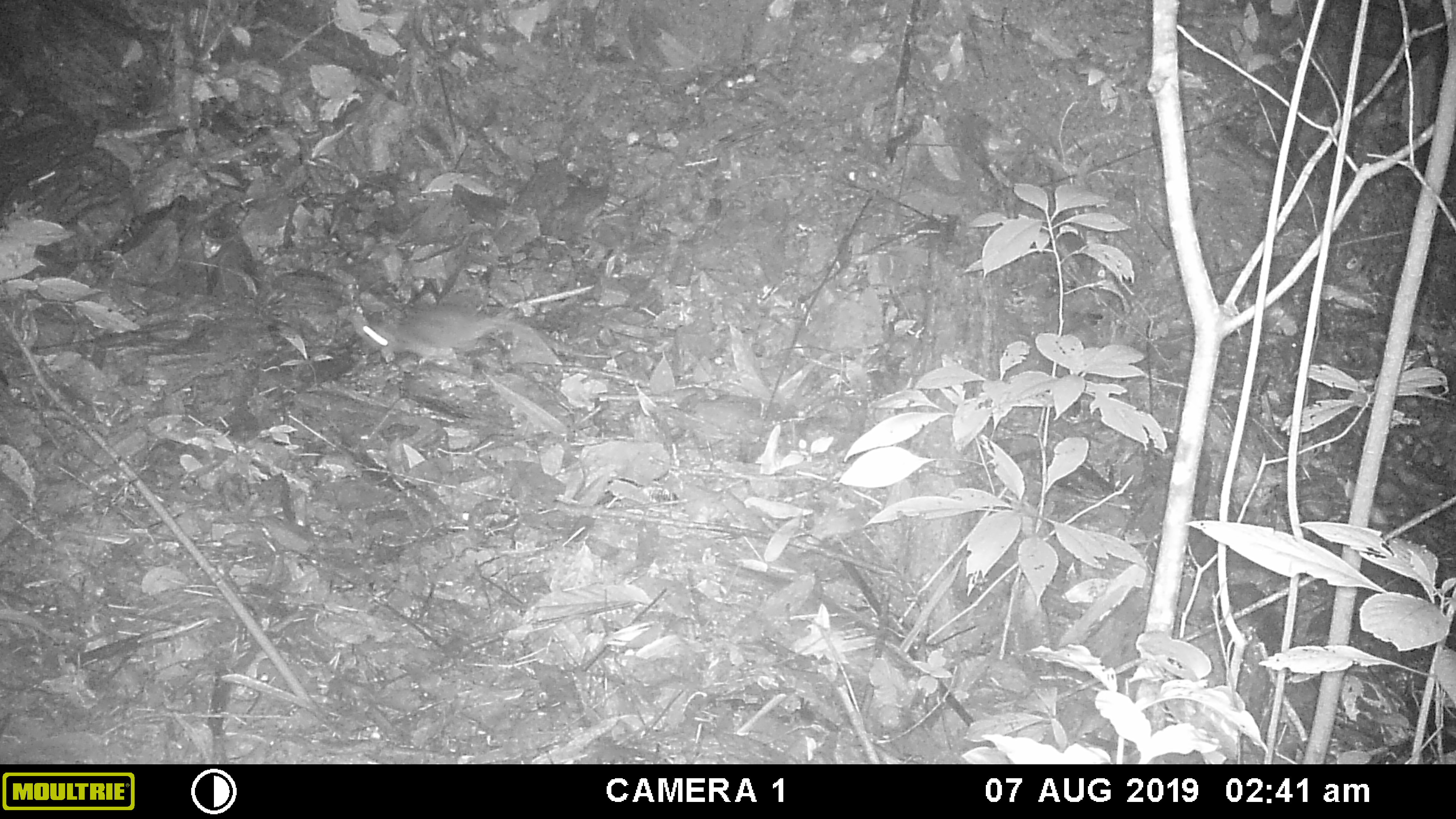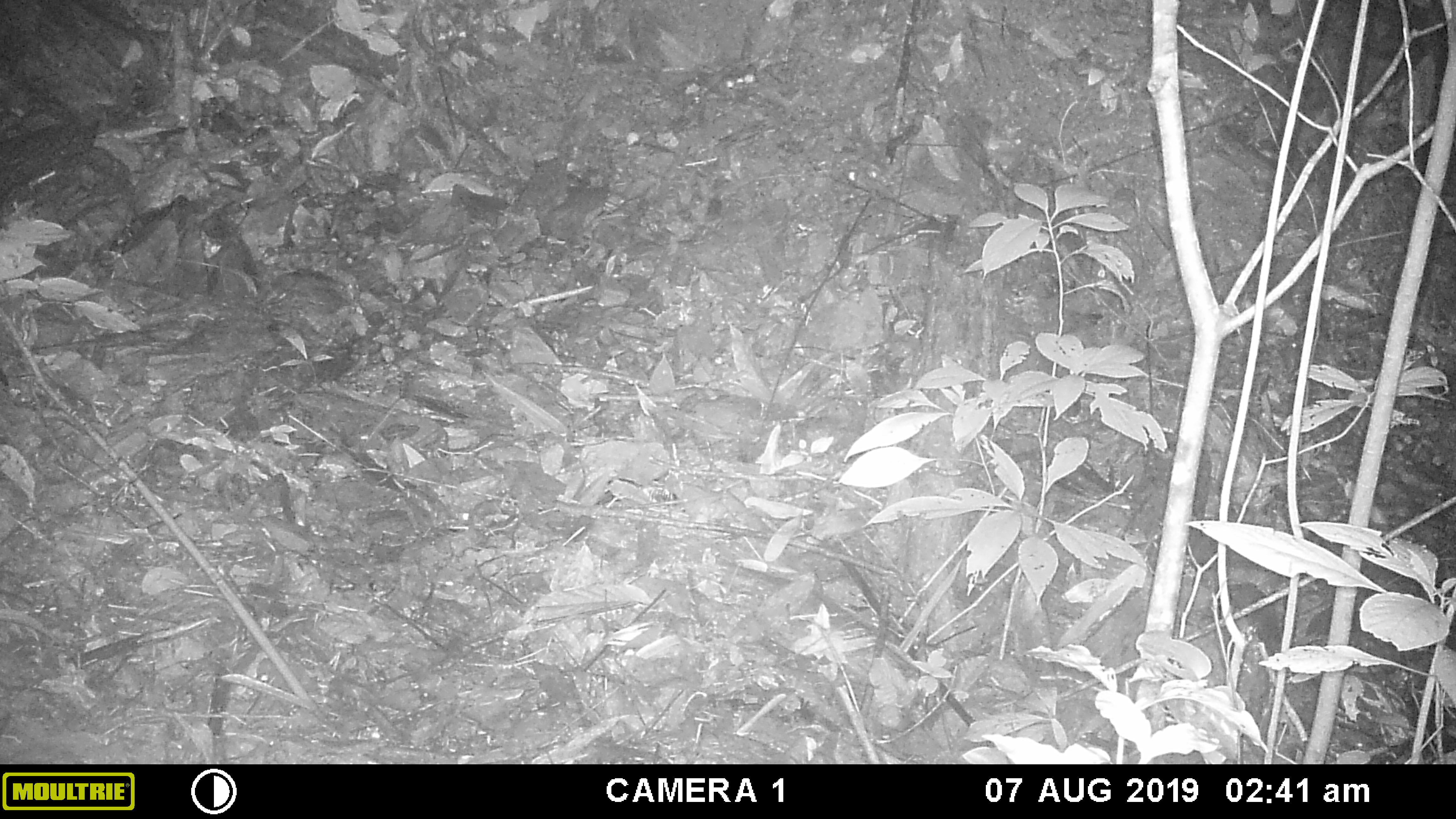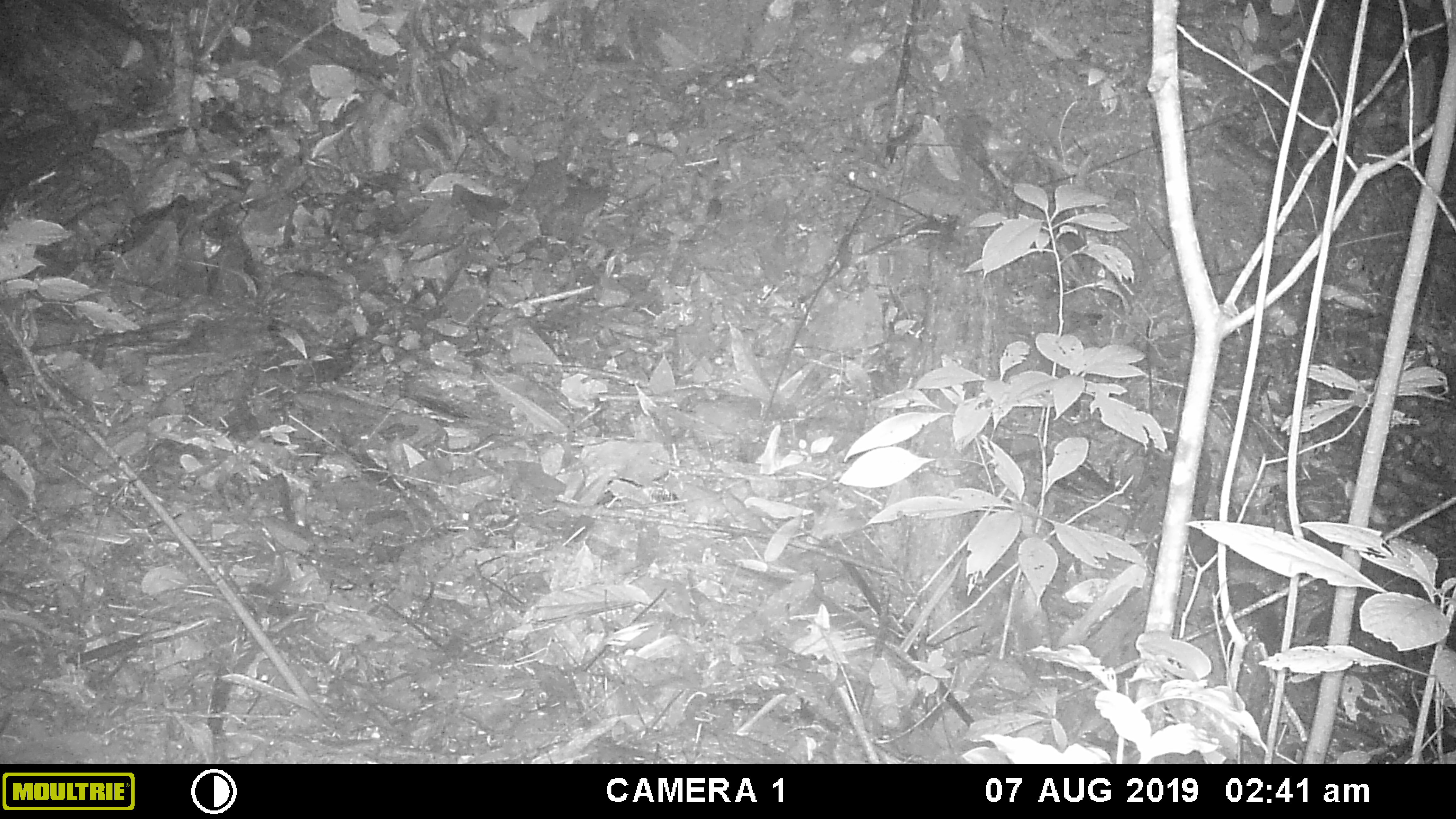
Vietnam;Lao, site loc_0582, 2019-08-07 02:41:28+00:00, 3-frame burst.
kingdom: Animalia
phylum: Chordata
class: Mammalia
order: Rodentia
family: Muridae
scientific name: Muridae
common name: old-world mice and rats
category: unidentified murid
Unidentified murid (old-world mice and rats) (Muridae). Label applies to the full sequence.